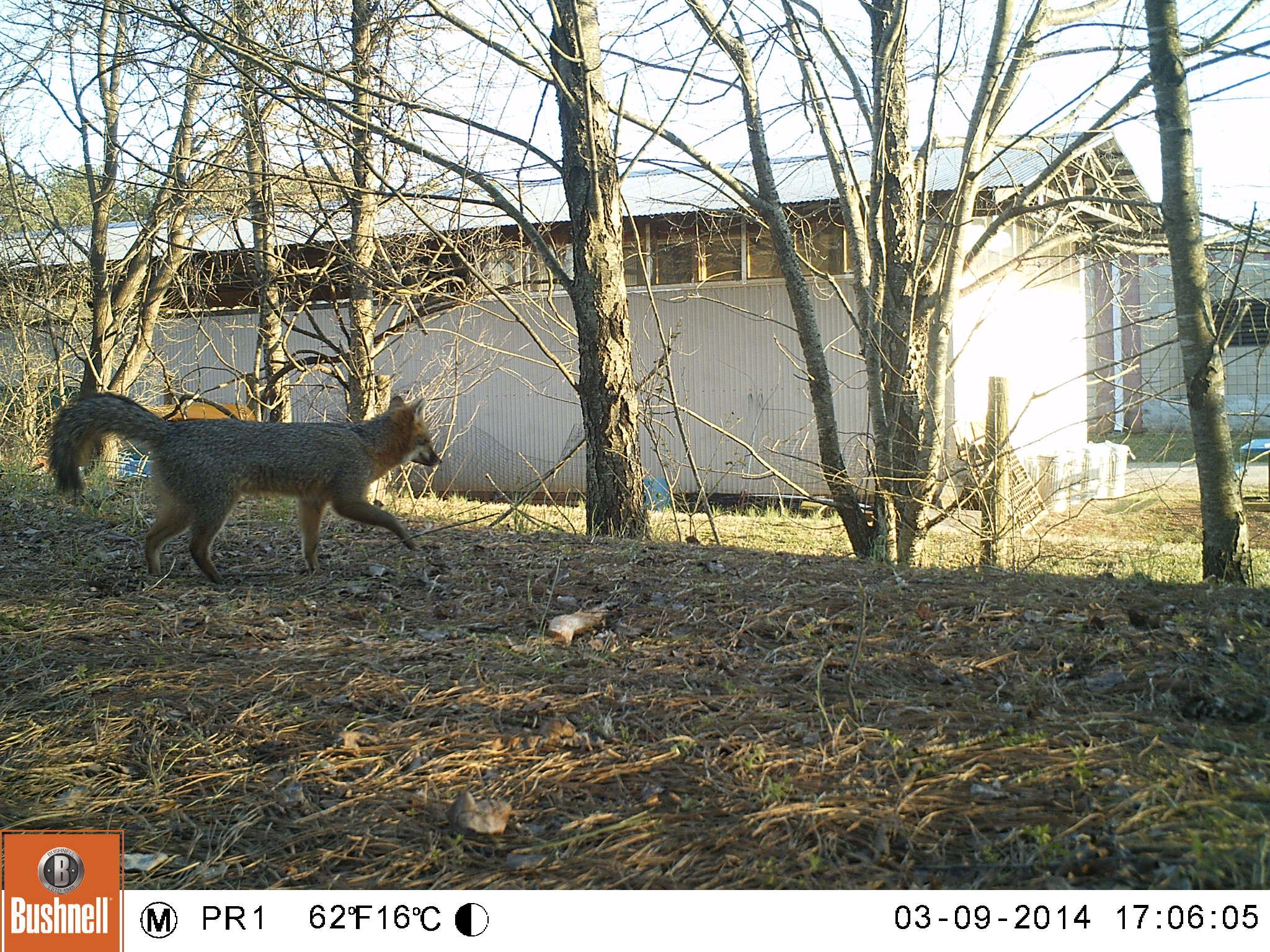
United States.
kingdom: Animalia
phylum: Chordata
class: Mammalia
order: Carnivora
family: Canidae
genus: Urocyon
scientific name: Urocyon cinereoargenteus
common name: gray fox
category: Grey Fox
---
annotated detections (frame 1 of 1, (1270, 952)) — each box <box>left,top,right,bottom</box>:
Grey Fox: <box>41,385,449,592</box>